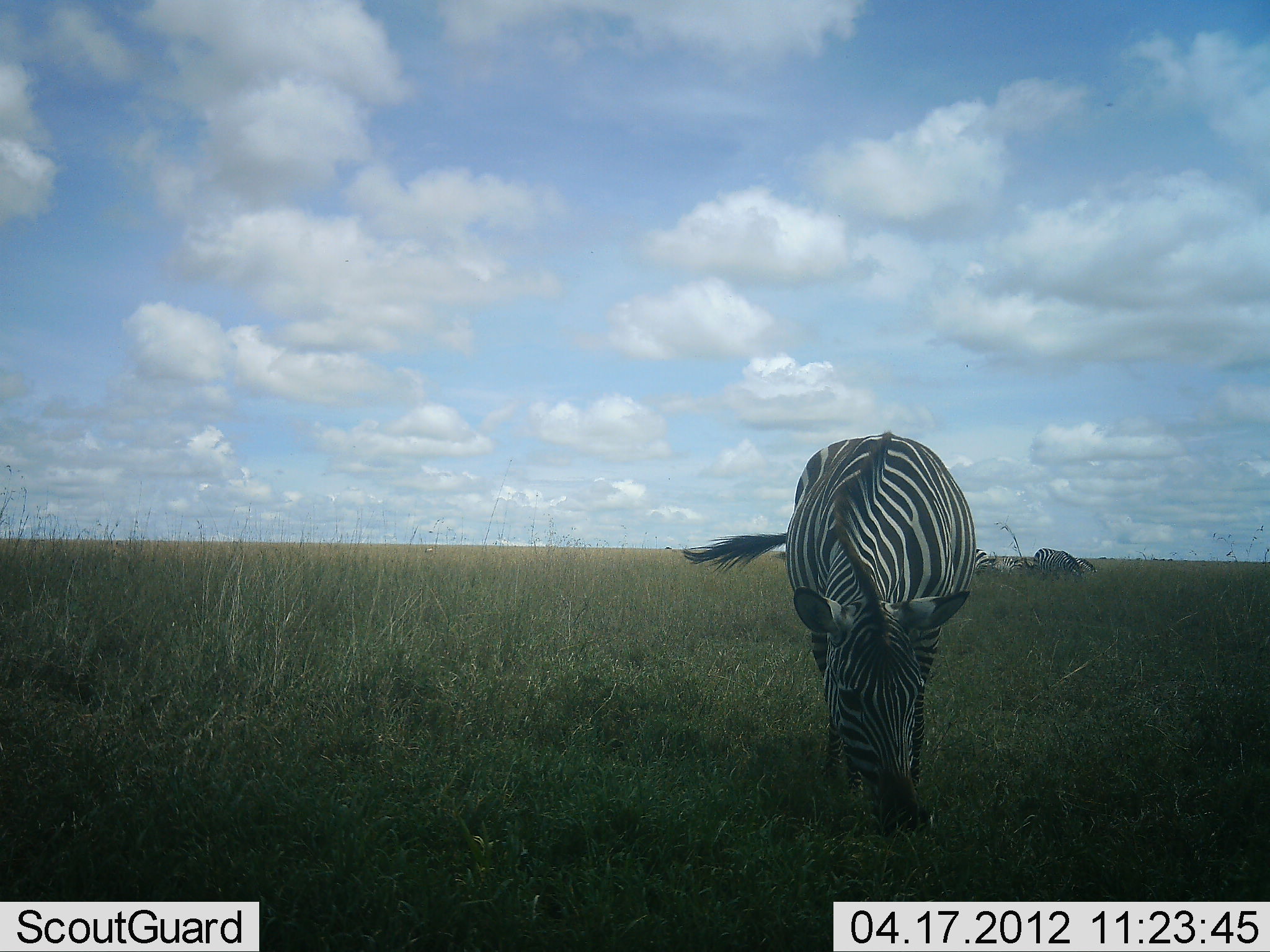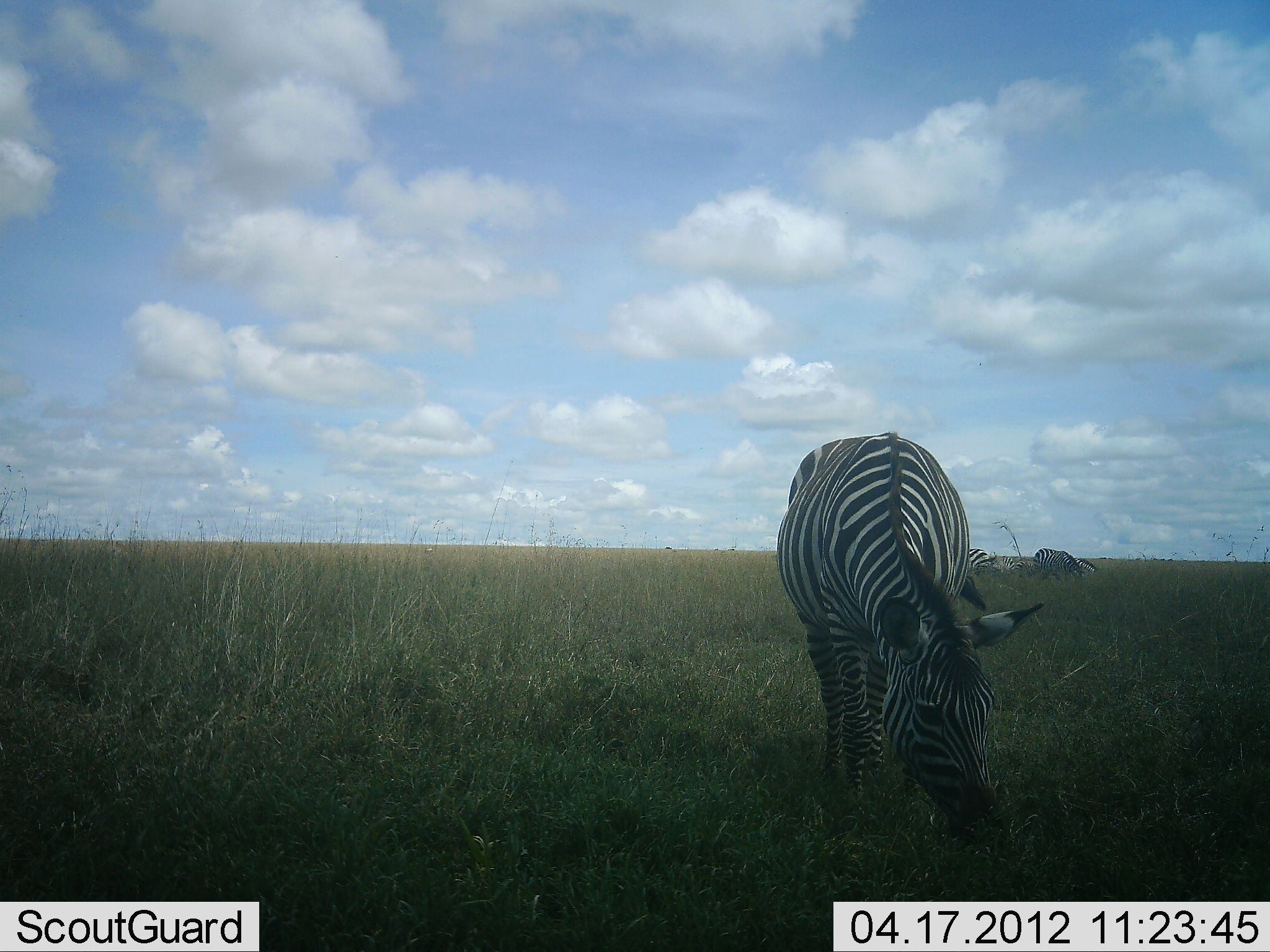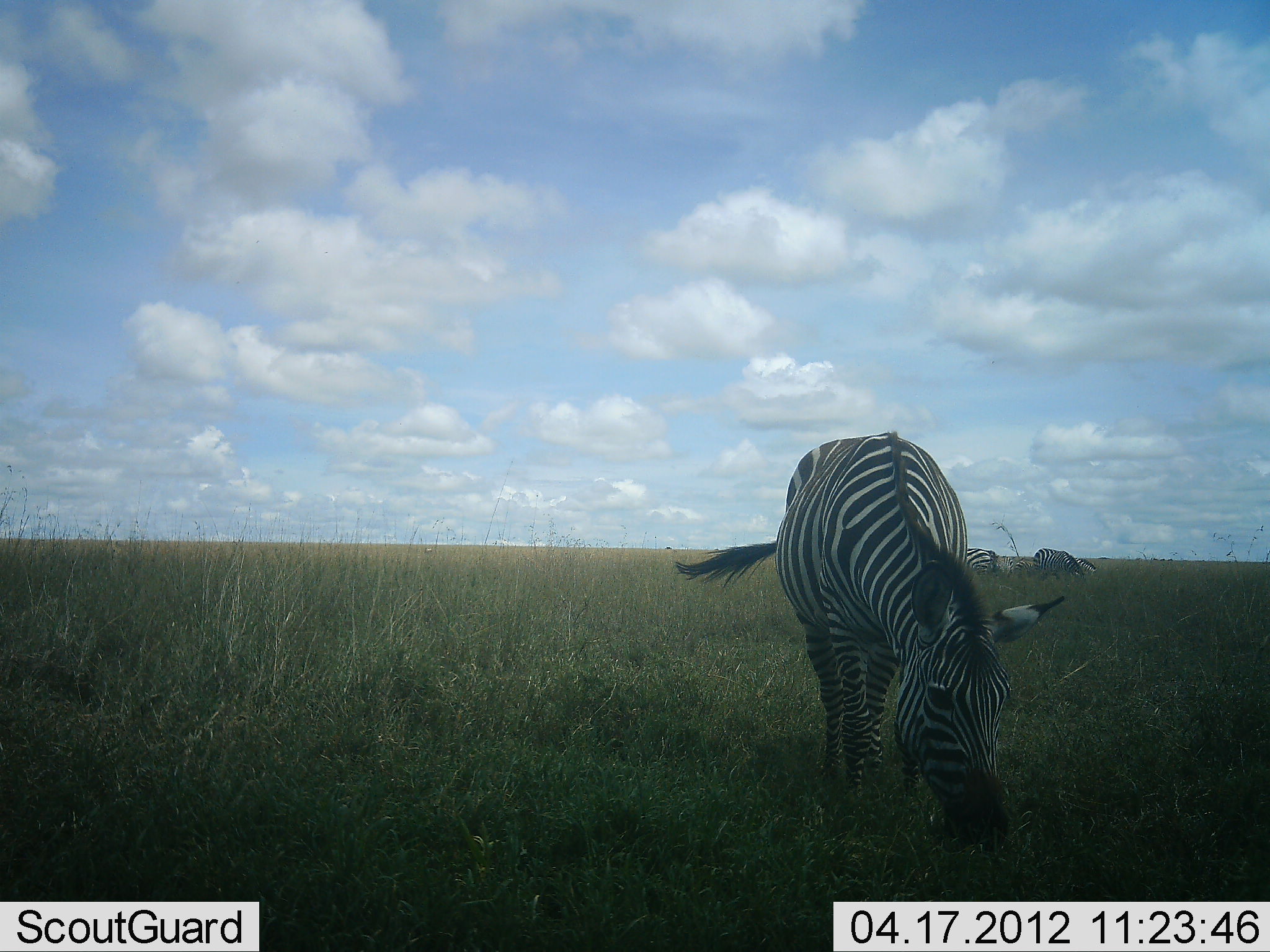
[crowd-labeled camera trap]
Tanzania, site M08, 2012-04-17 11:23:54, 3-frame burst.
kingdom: Animalia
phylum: Chordata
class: Mammalia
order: Perissodactyla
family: Equidae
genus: Equus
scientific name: Equus quagga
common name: plains zebra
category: zebra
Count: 3.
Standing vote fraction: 36%.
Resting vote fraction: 27%.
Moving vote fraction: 0%.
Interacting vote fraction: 0%.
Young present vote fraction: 0%.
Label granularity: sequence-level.